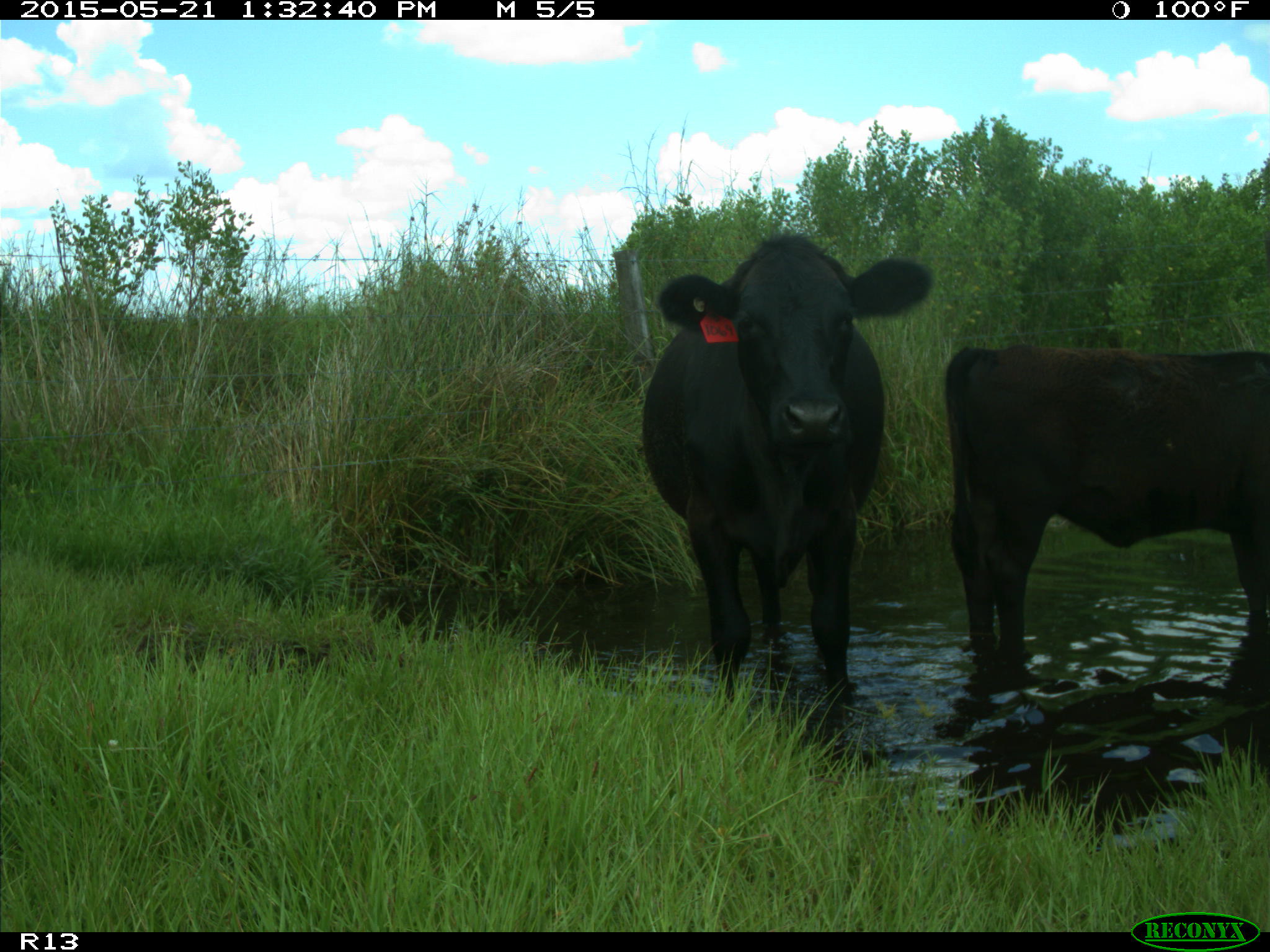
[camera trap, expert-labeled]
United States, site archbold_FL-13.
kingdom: Animalia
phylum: Chordata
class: Mammalia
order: Artiodactyla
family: Bovidae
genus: Bos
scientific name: Bos taurus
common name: domestic cow